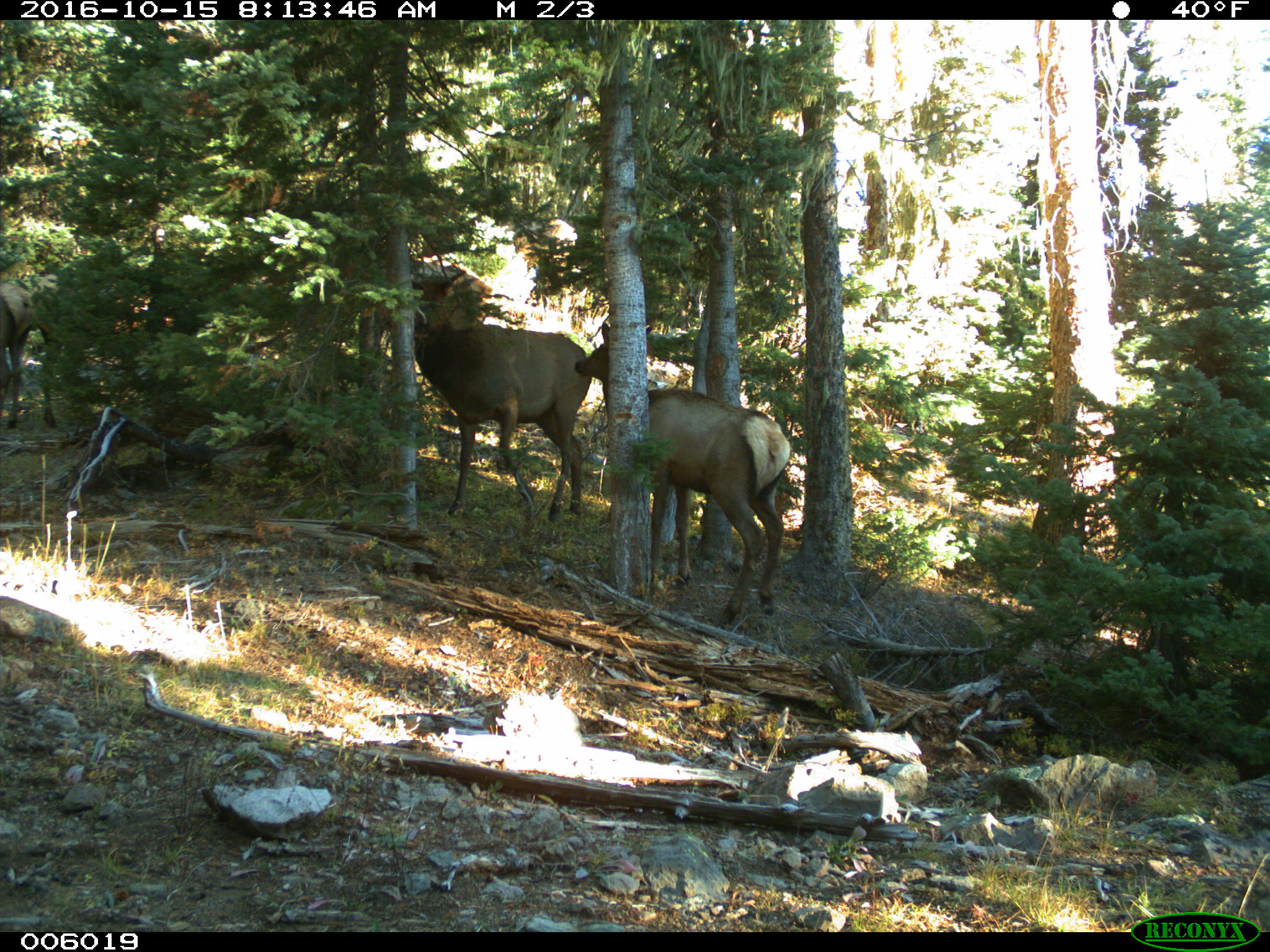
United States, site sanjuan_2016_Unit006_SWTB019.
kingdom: Animalia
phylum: Chordata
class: Mammalia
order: Artiodactyla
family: Cervidae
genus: Cervus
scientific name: Cervus elaphus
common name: red deer